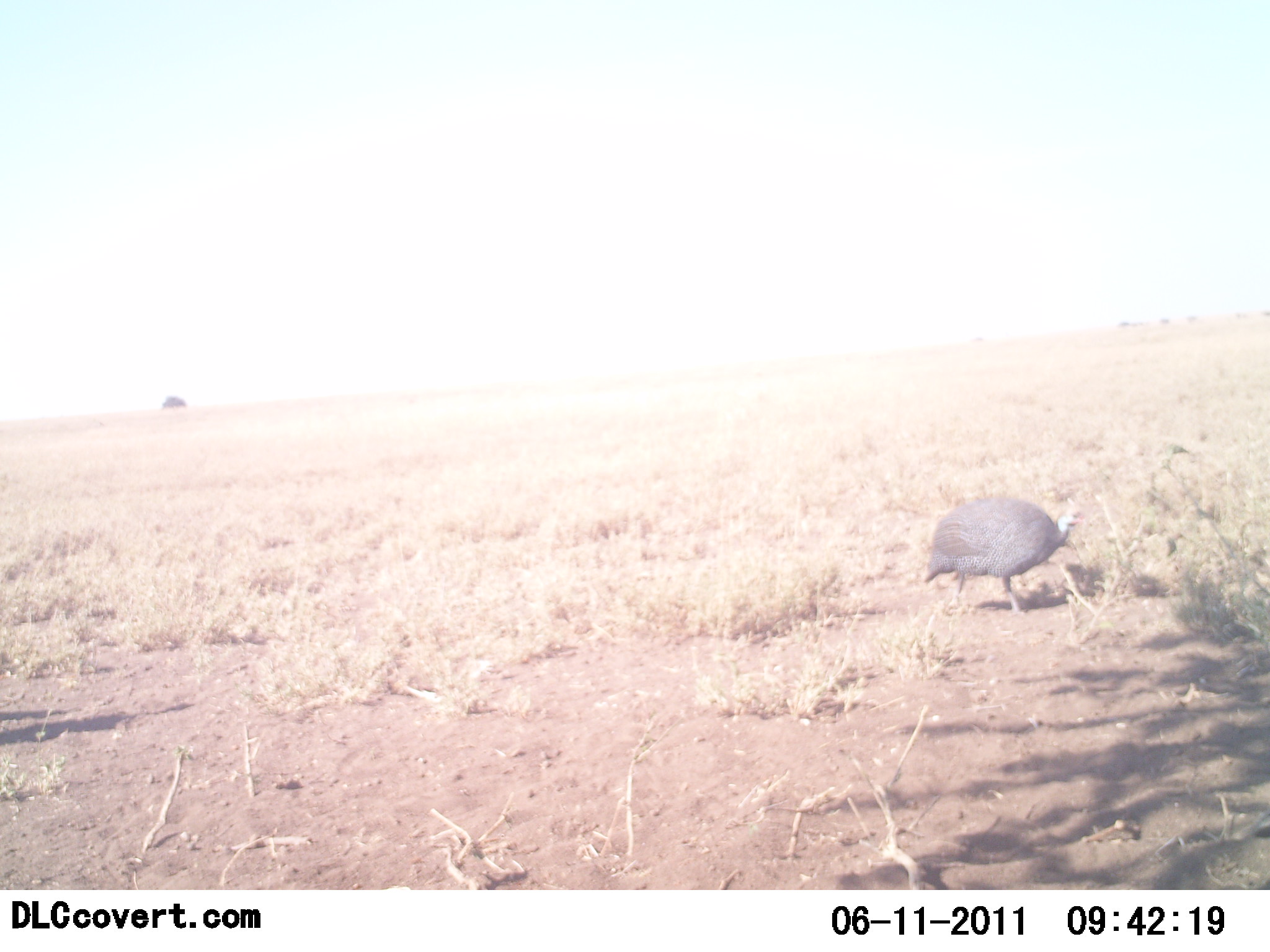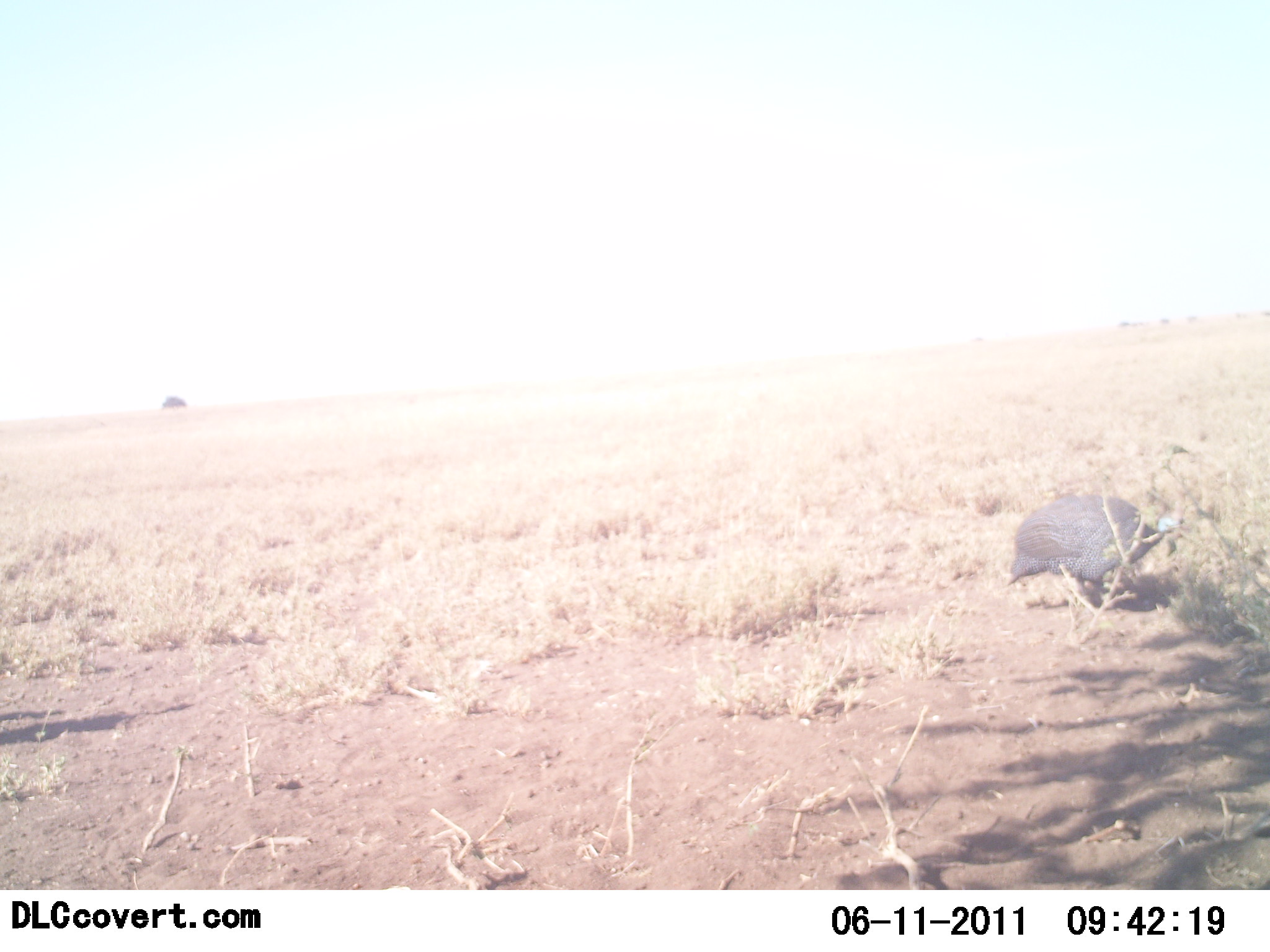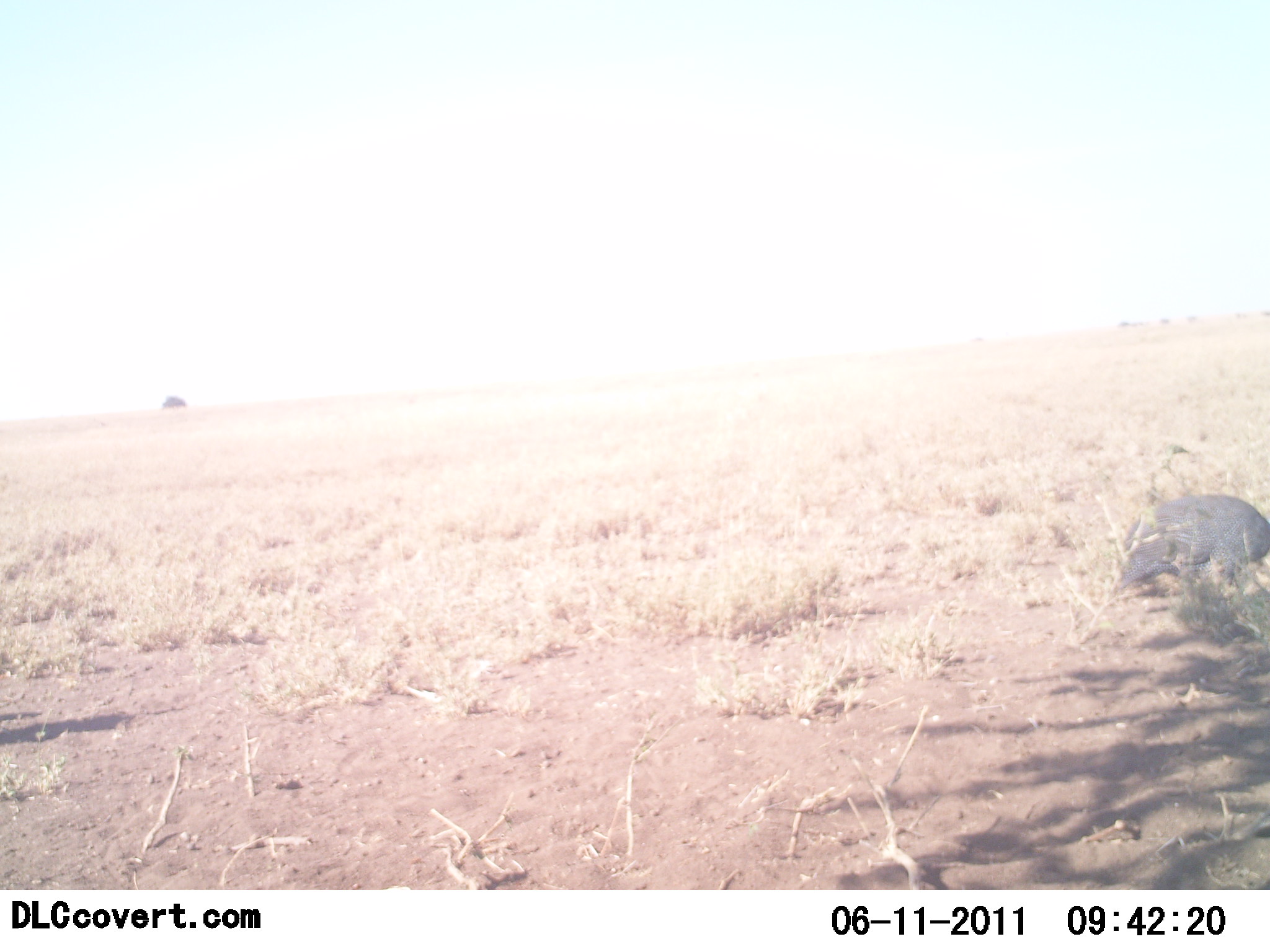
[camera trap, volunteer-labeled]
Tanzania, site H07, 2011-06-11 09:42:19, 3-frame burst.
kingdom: Animalia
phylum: Chordata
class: Aves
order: Galliformes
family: Numididae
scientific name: Numididae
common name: guinea fowl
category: guineafowl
Guineafowl (guinea fowl) (Numididae), count 1. Behavior (volunteer vote fractions): standing 0%, resting 0%, moving 100%, interacting 0%. Young present (vote fraction): 0%. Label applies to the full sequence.